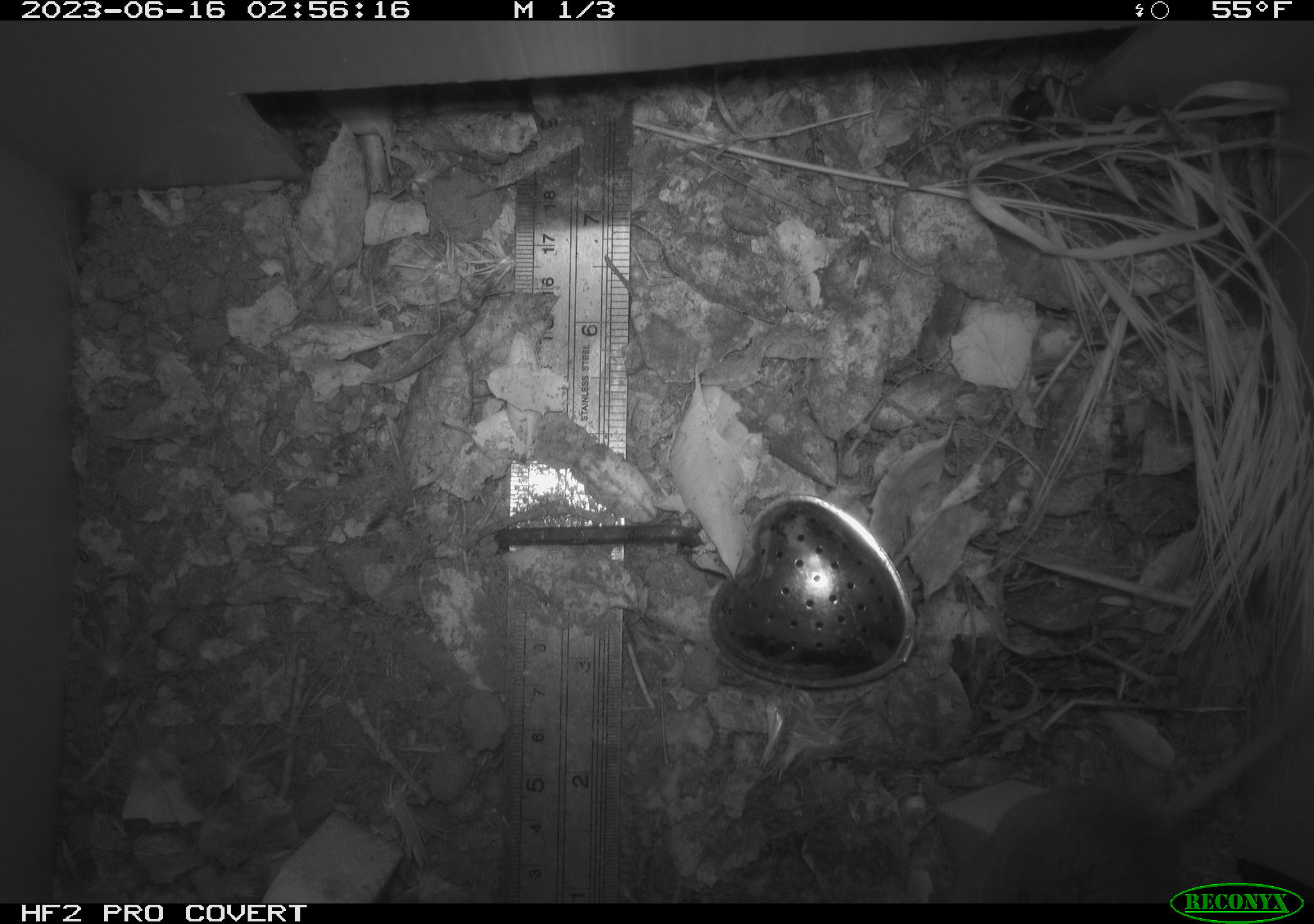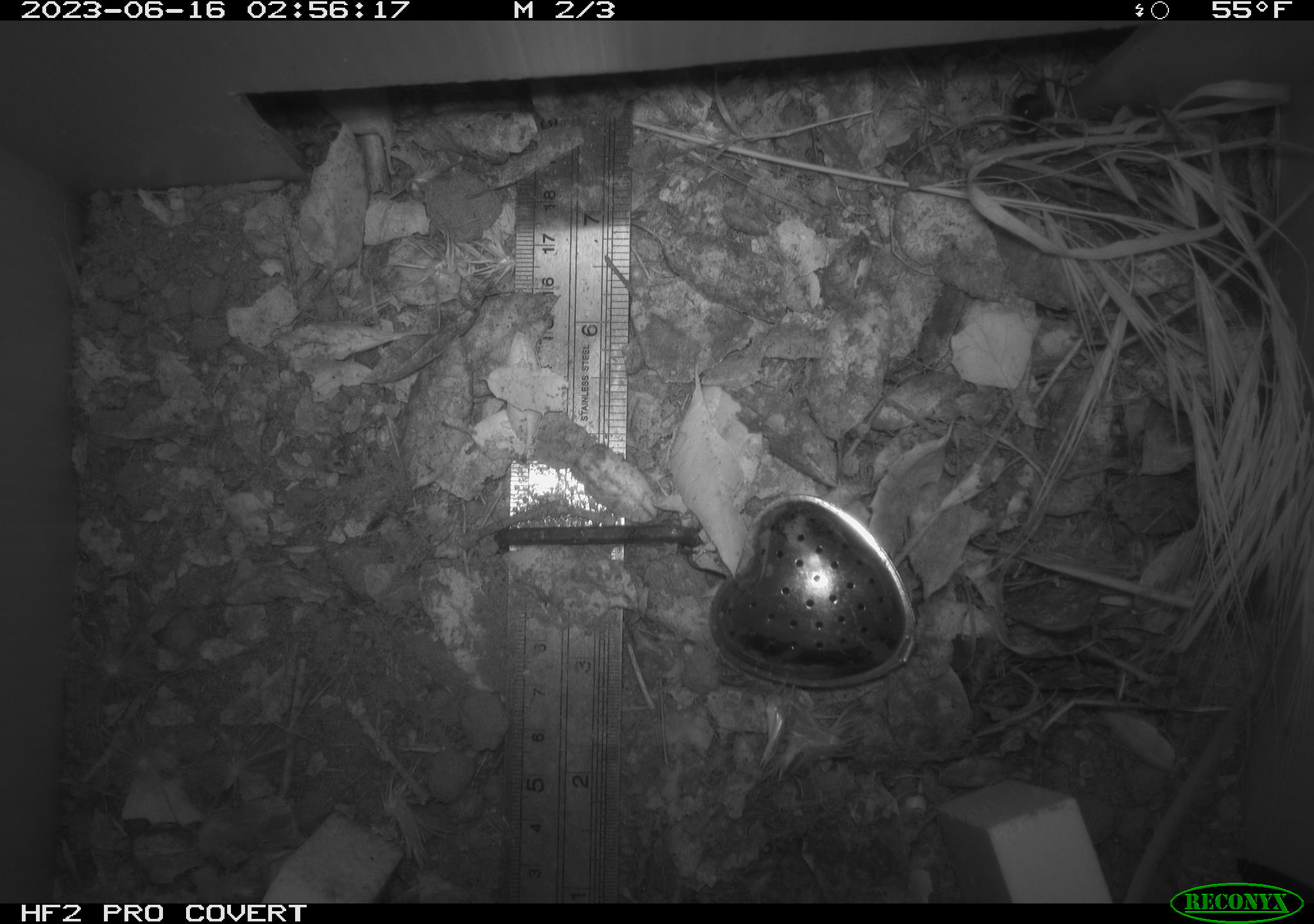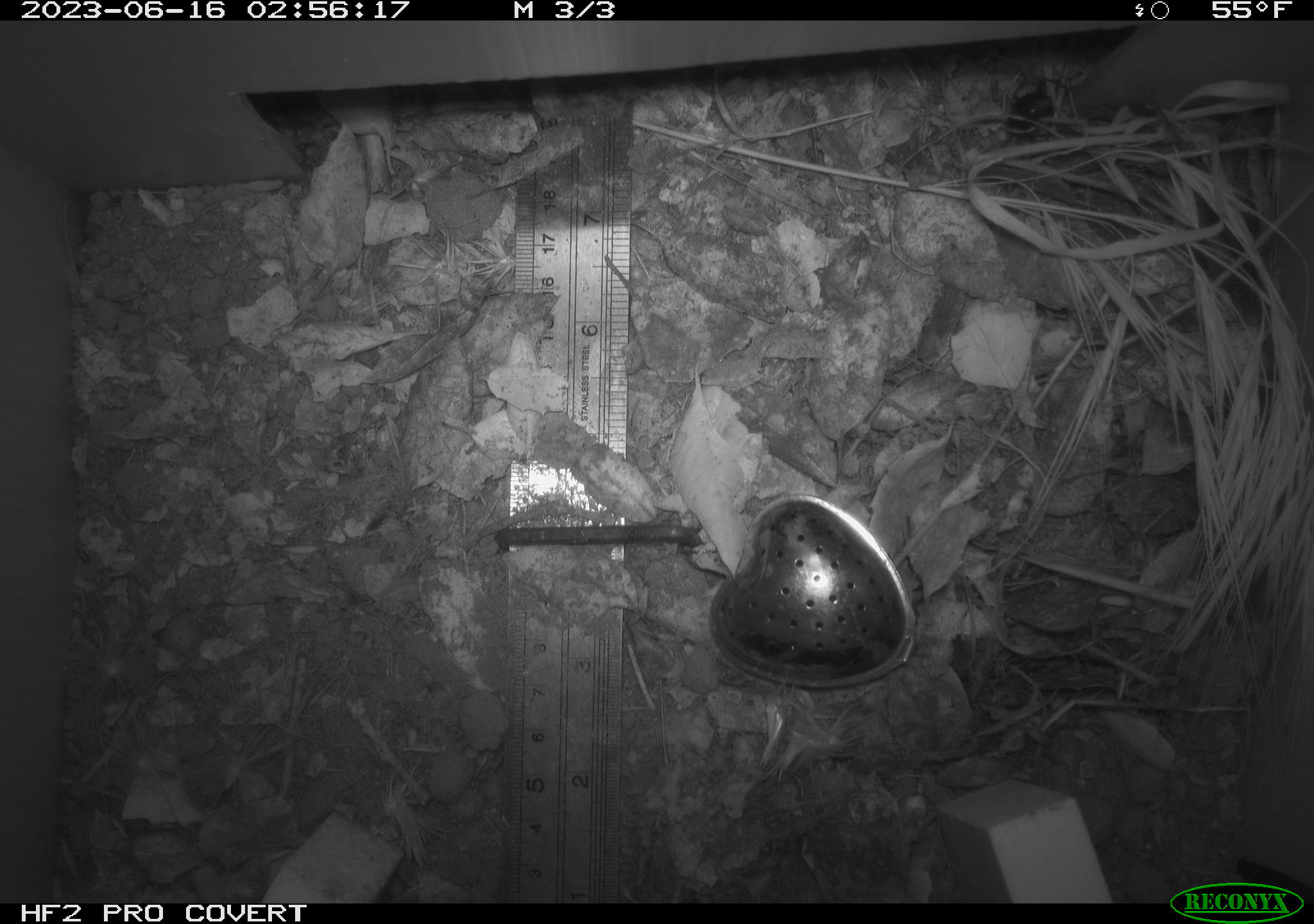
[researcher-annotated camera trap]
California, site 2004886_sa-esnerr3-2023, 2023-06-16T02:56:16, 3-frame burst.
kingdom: Animalia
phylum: Chordata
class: Mammalia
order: Rodentia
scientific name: Rodentia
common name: mouse species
Mouse species (Rodentia).